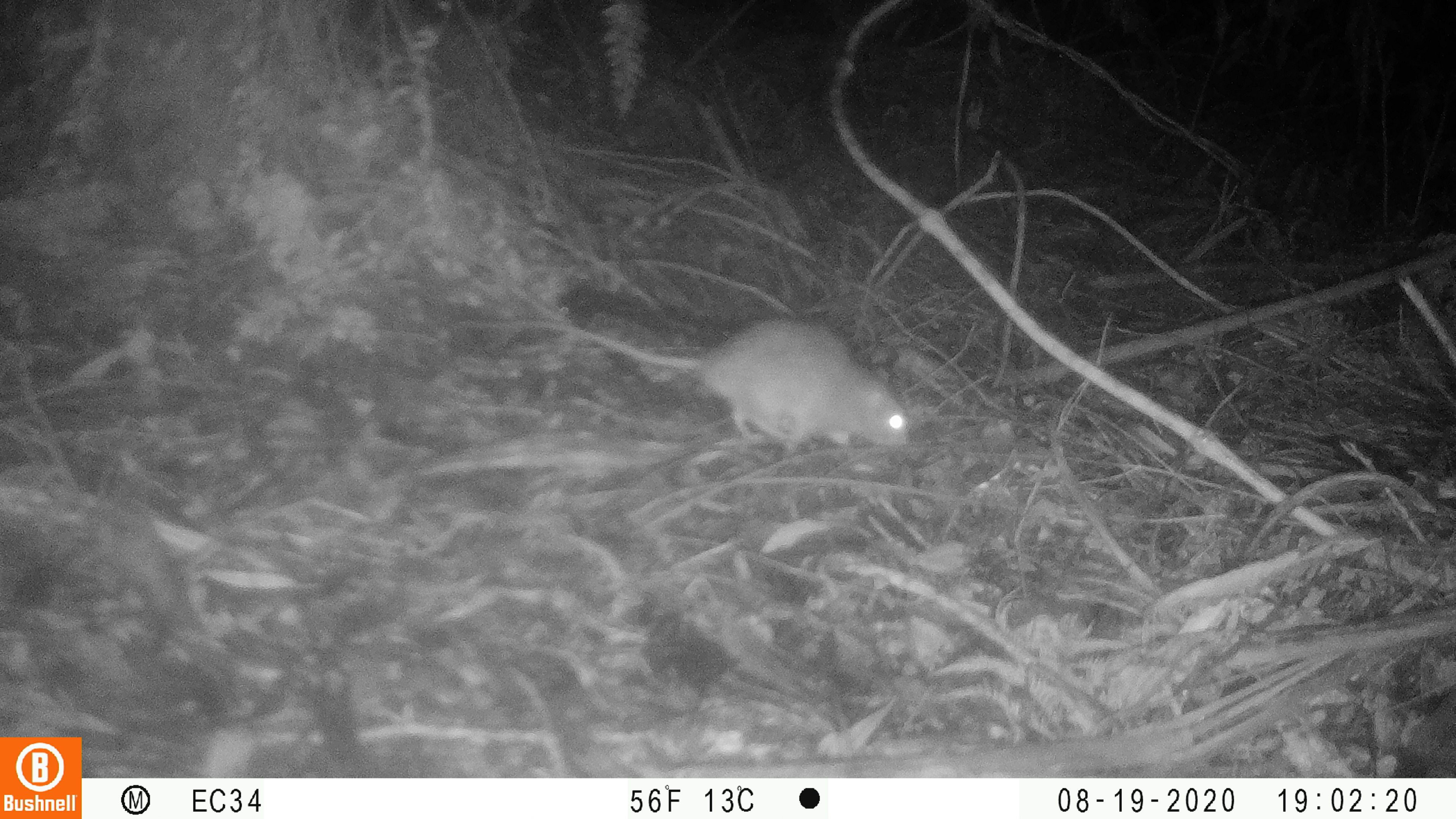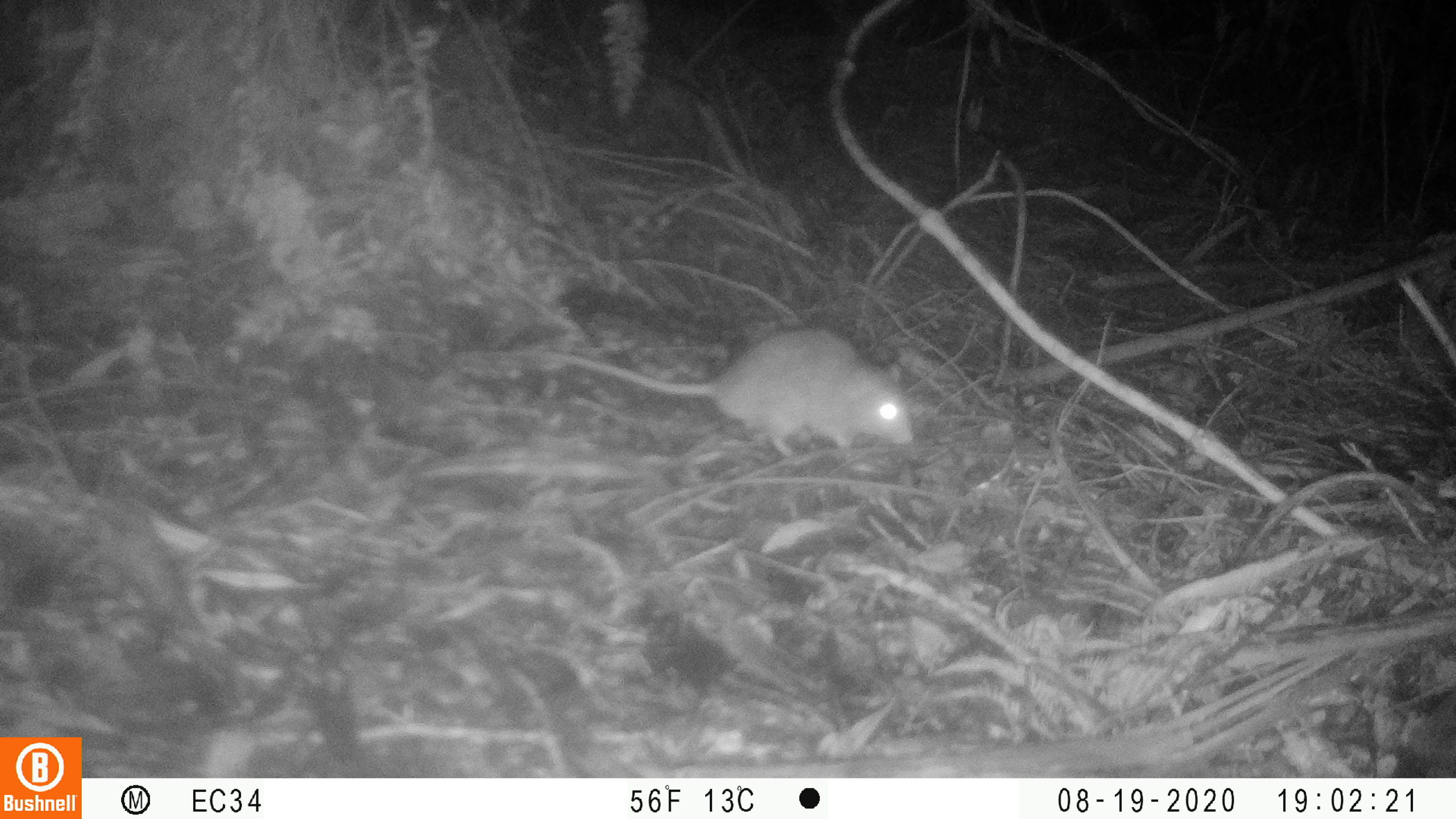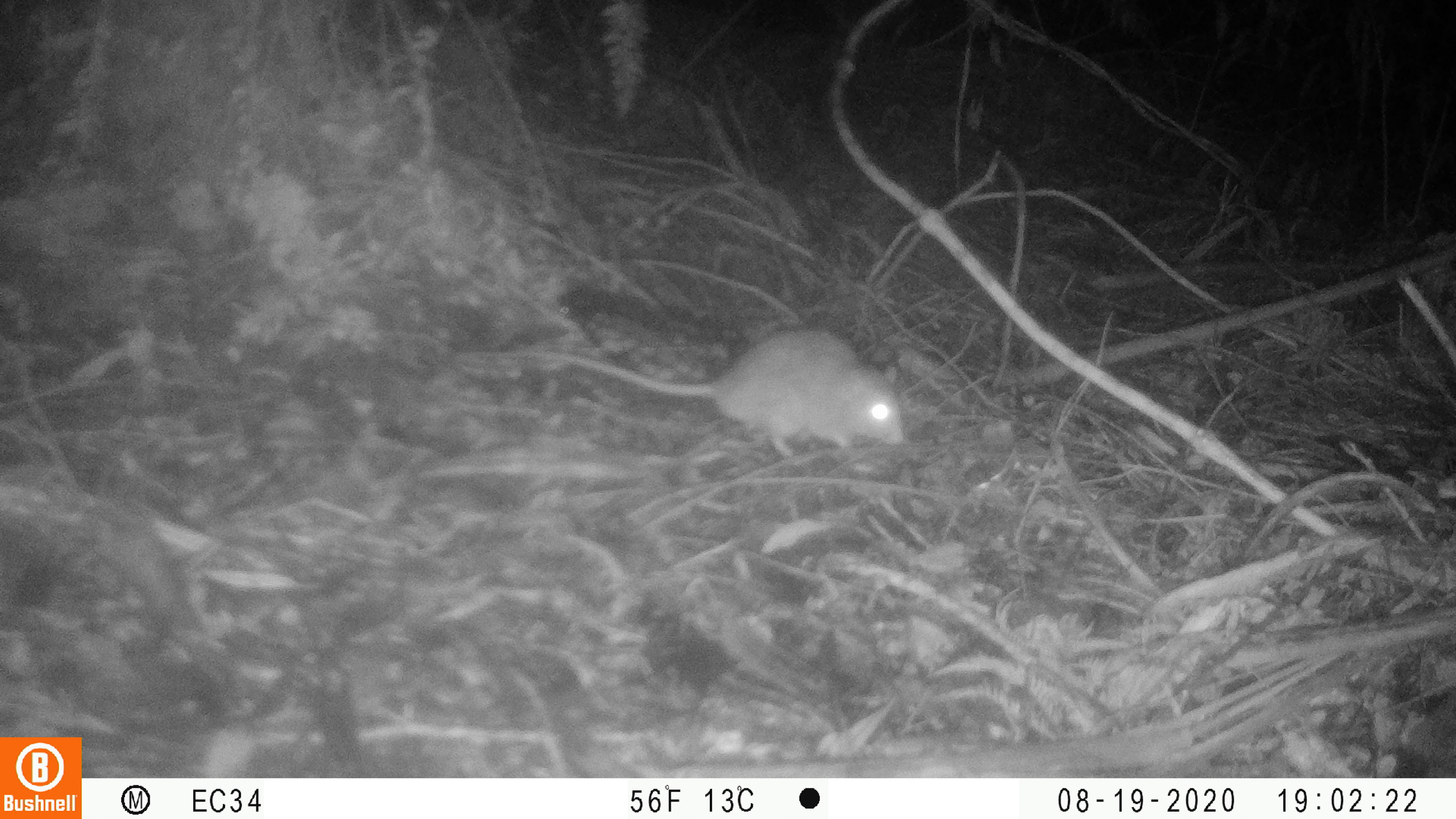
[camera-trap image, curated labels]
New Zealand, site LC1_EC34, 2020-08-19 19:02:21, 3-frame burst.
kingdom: Animalia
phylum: Chordata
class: Mammalia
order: Rodentia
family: Muridae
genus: Rattus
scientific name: Rattus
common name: rat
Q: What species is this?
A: Rat (Rattus).